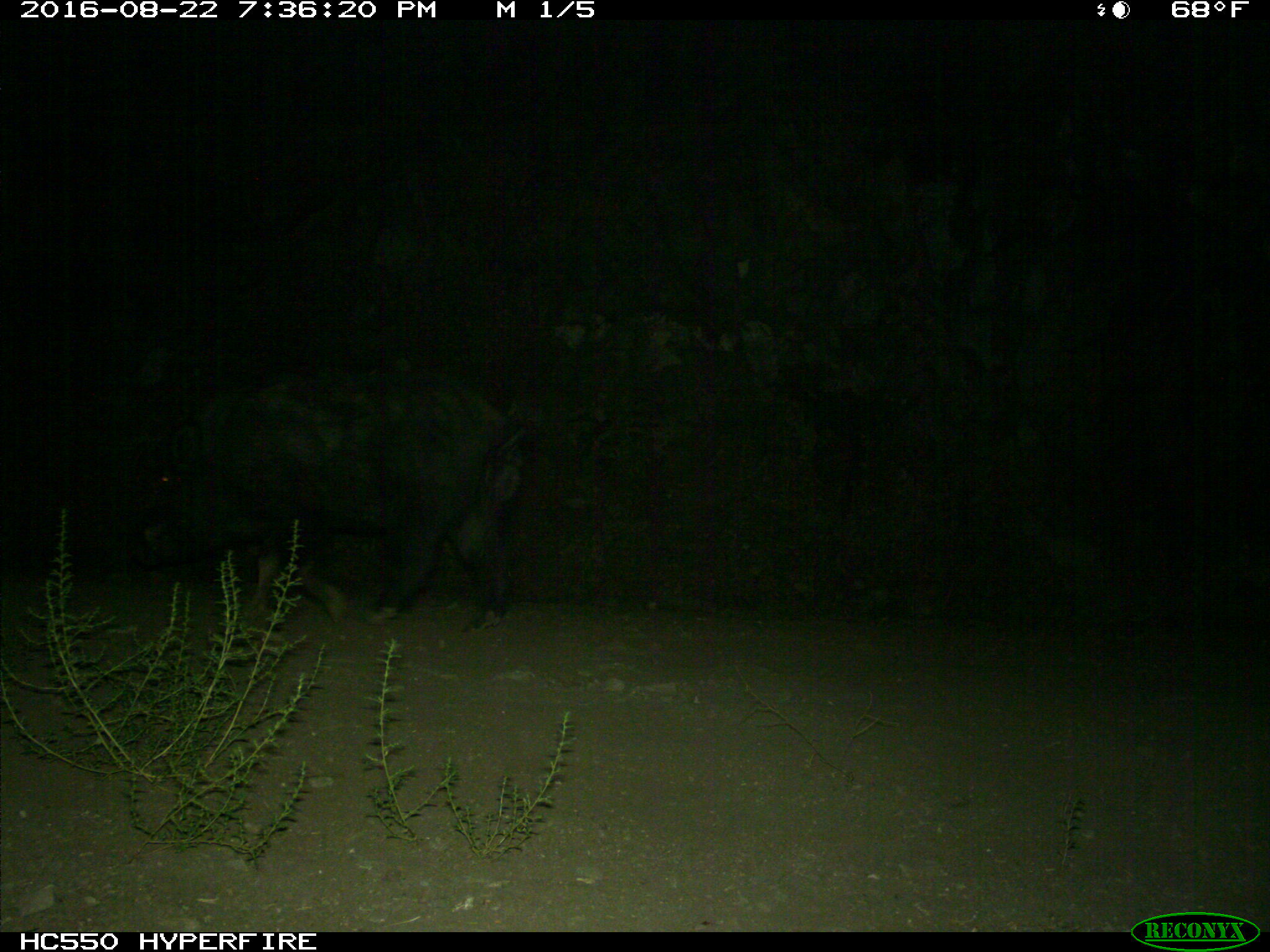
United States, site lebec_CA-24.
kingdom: Animalia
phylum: Chordata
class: Mammalia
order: Artiodactyla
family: Suidae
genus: Sus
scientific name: Sus scrofa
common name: wild boar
Sus scrofa (wild boar).